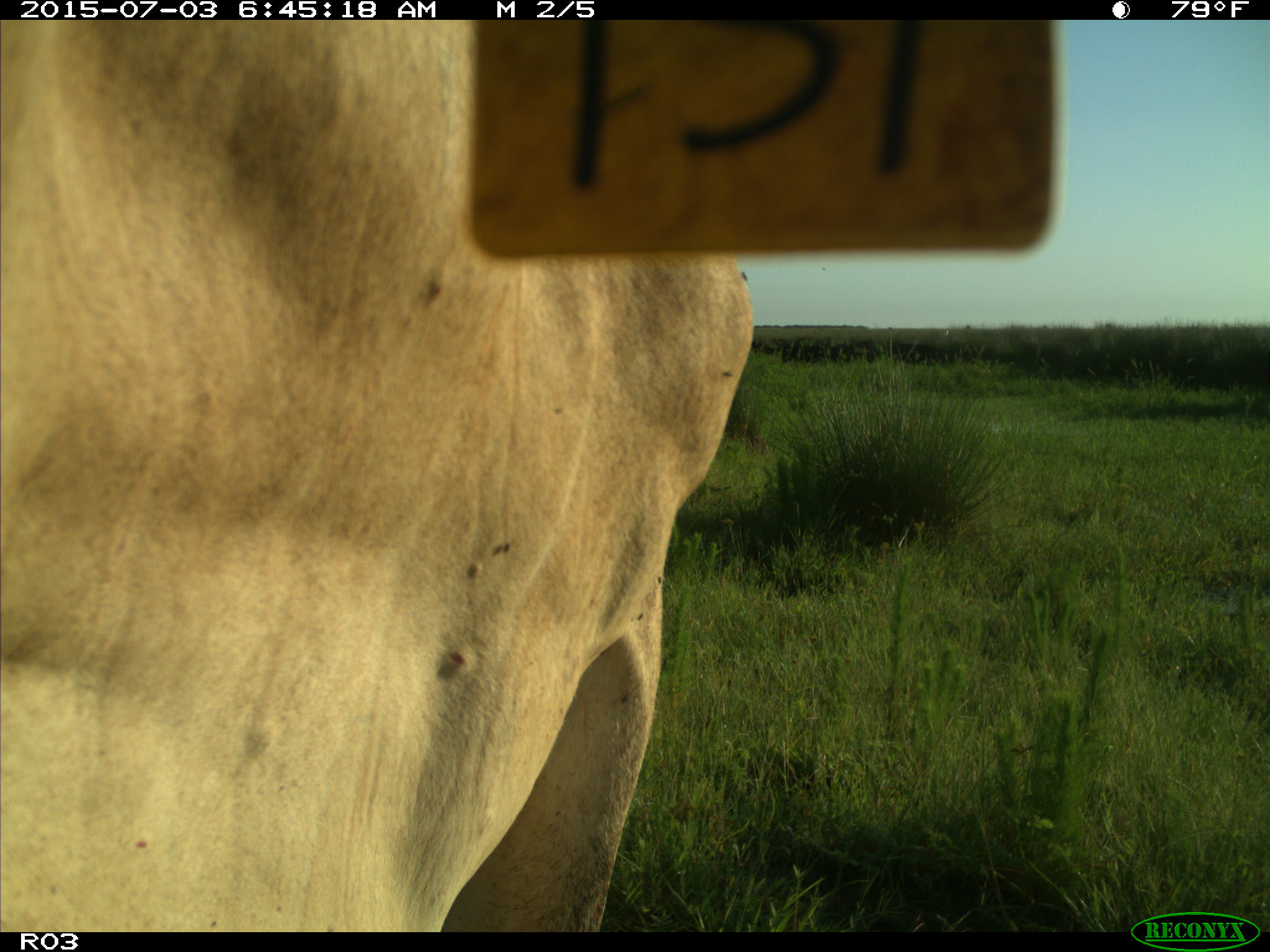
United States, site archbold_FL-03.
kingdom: Animalia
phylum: Chordata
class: Mammalia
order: Artiodactyla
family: Bovidae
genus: Bos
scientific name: Bos taurus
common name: domestic cow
Bos taurus (domestic cow).